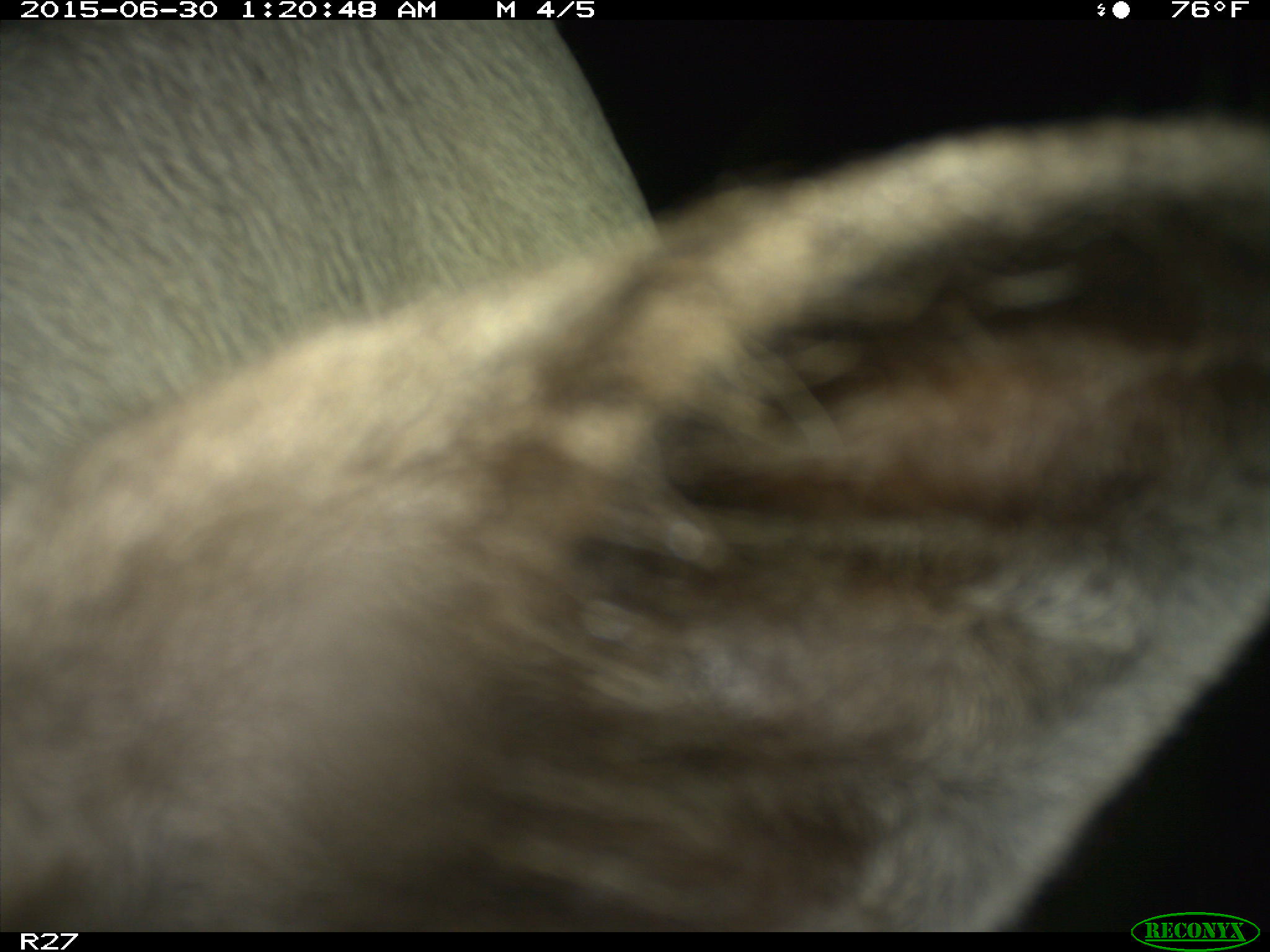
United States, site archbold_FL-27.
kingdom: Animalia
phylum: Chordata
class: Mammalia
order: Artiodactyla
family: Bovidae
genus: Bos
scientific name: Bos taurus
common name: domestic cow